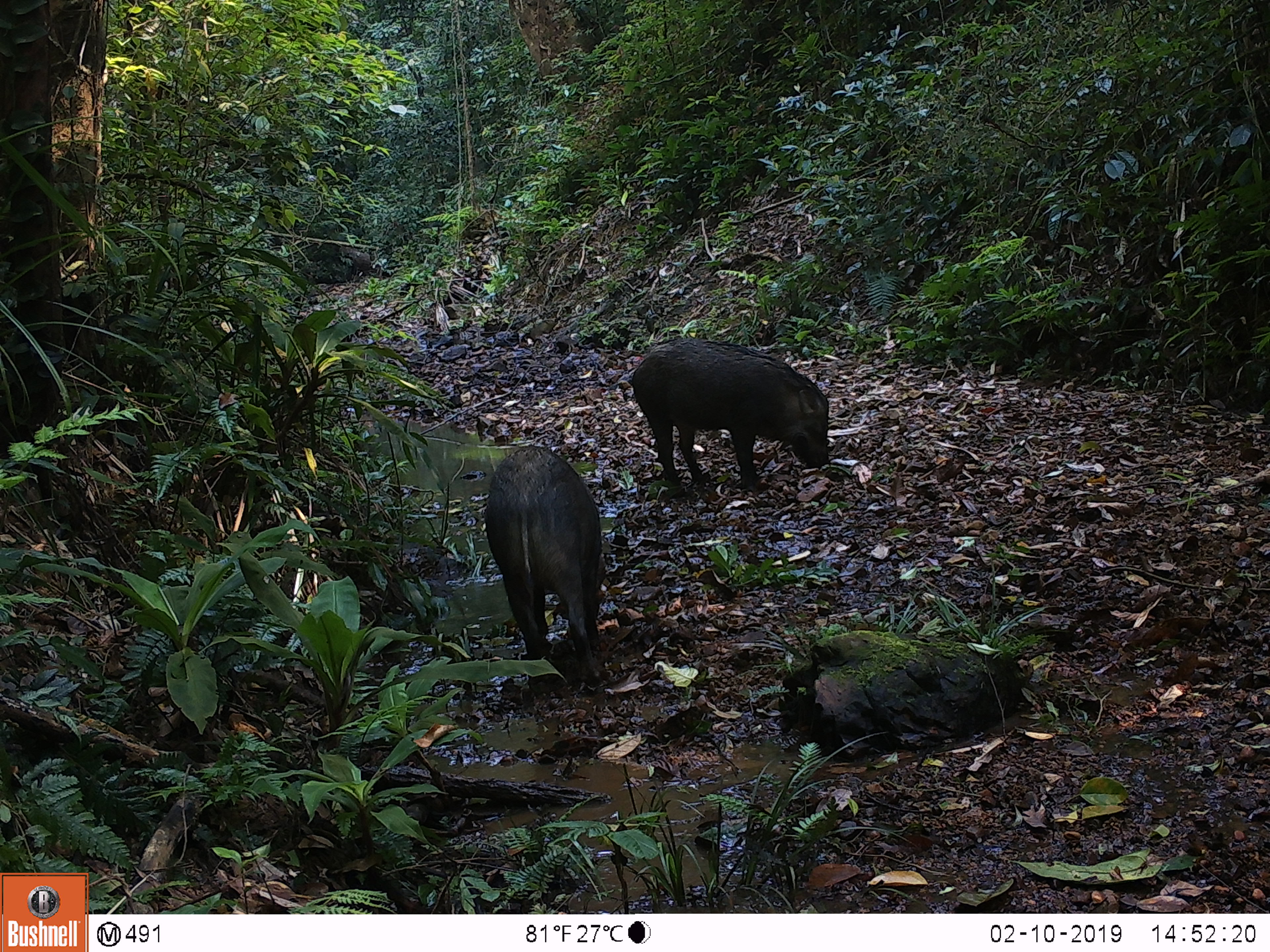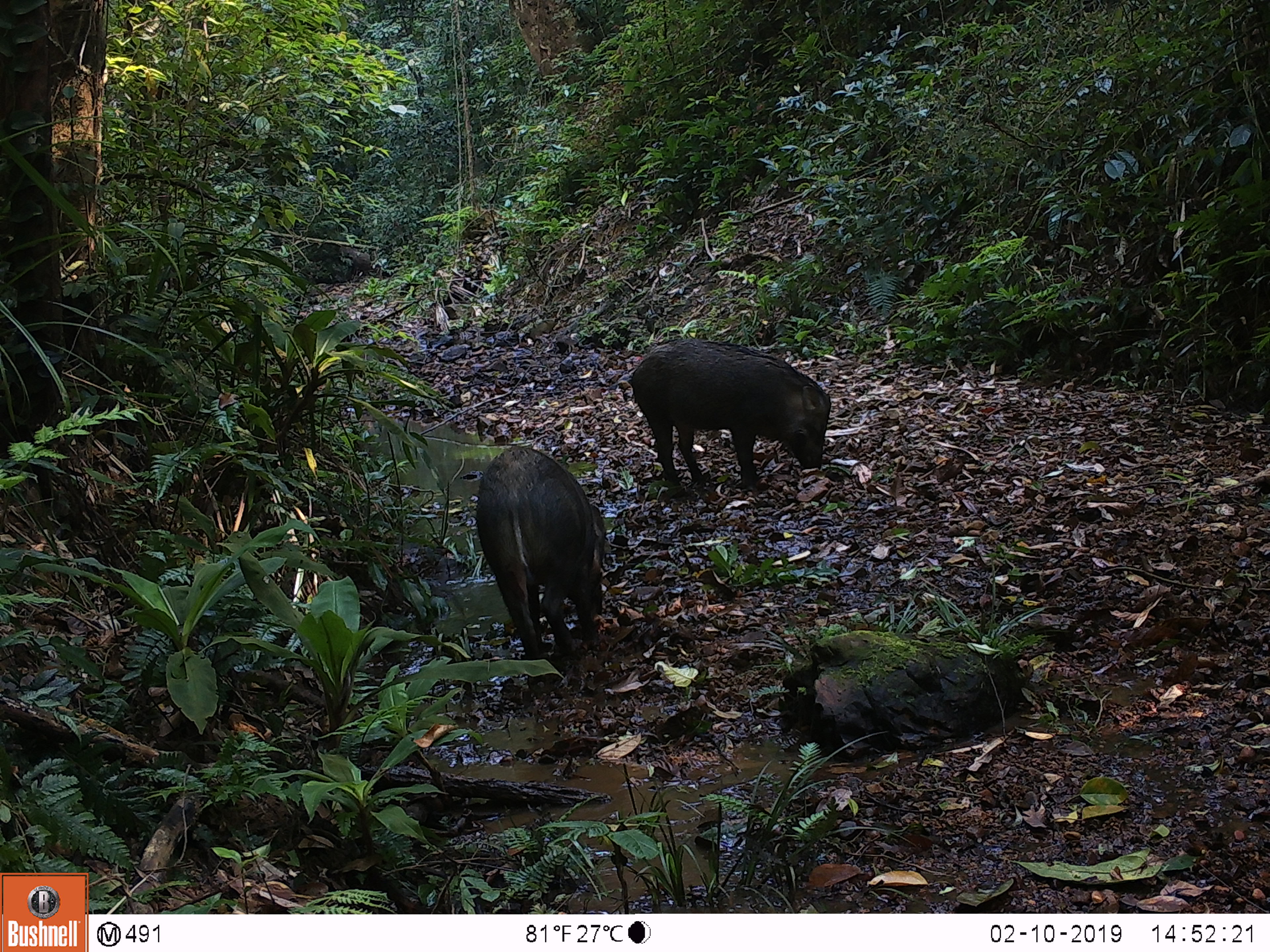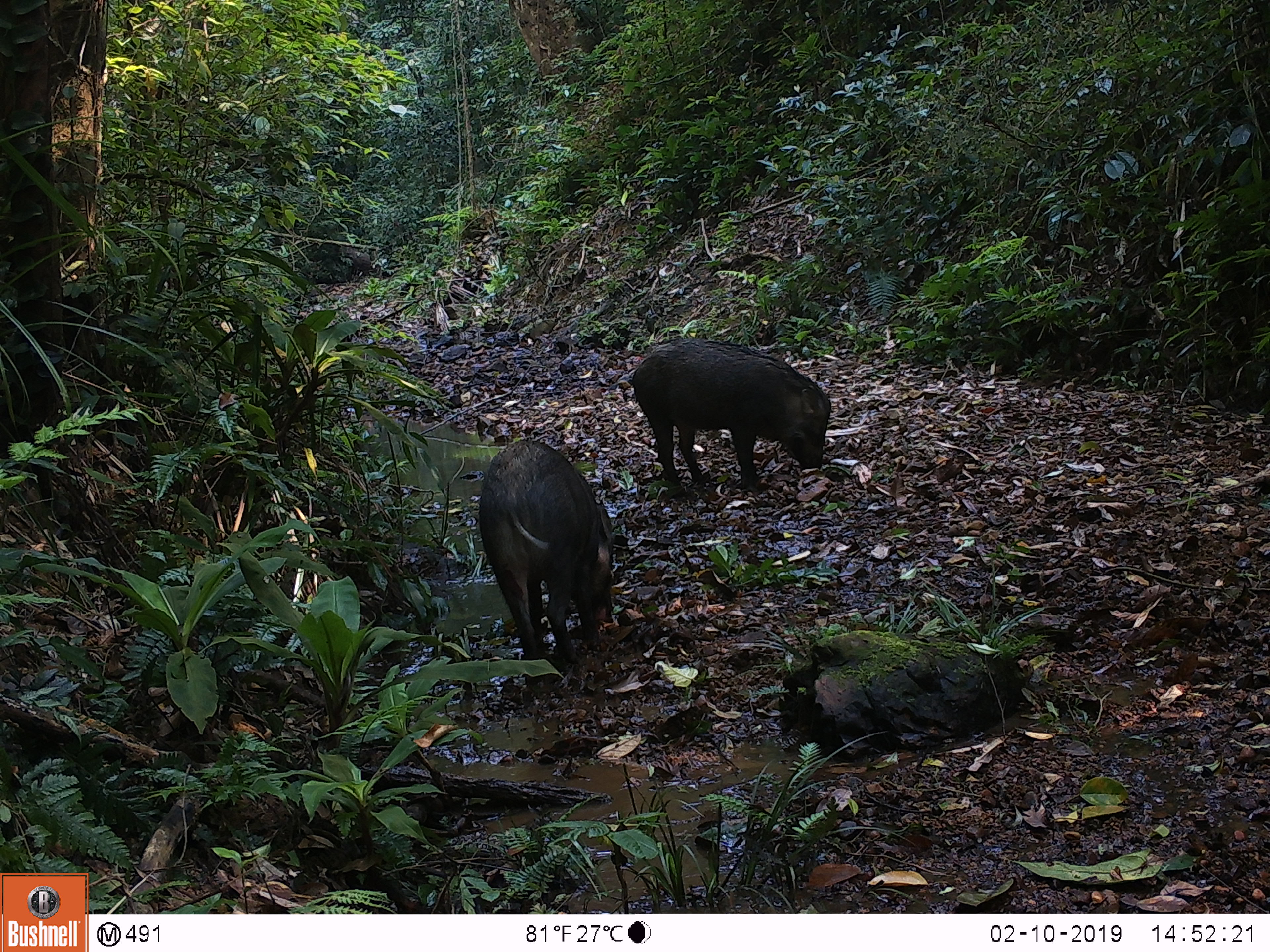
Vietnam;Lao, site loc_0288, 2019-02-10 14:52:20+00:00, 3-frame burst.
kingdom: Animalia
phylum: Chordata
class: Mammalia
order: Artiodactyla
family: Suidae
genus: Sus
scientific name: Sus scrofa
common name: eurasian wild pig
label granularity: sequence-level